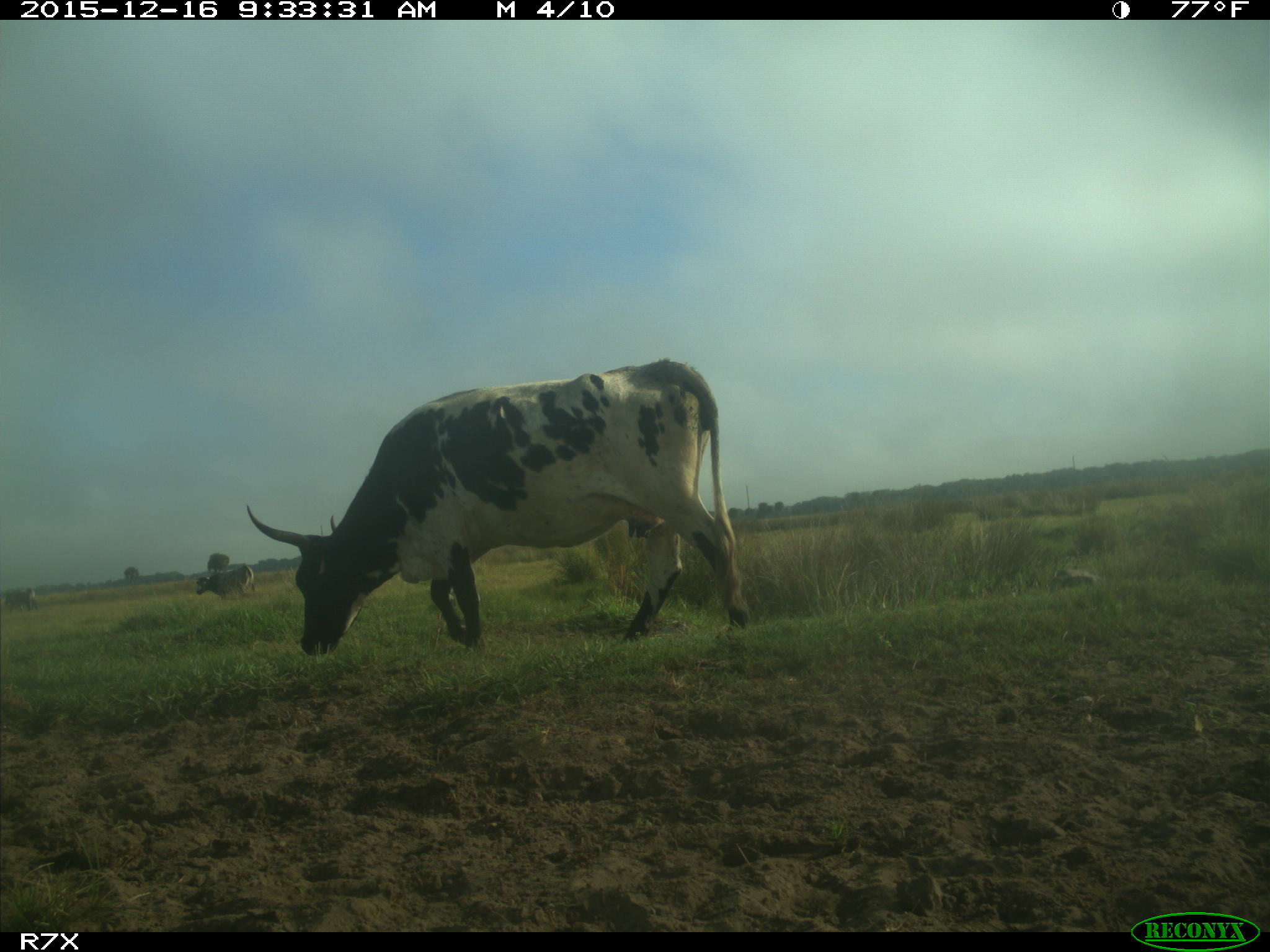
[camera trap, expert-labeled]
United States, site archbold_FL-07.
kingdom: Animalia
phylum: Chordata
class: Mammalia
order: Artiodactyla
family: Bovidae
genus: Bos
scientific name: Bos taurus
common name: domestic cow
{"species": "Bos taurus (domestic cow)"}